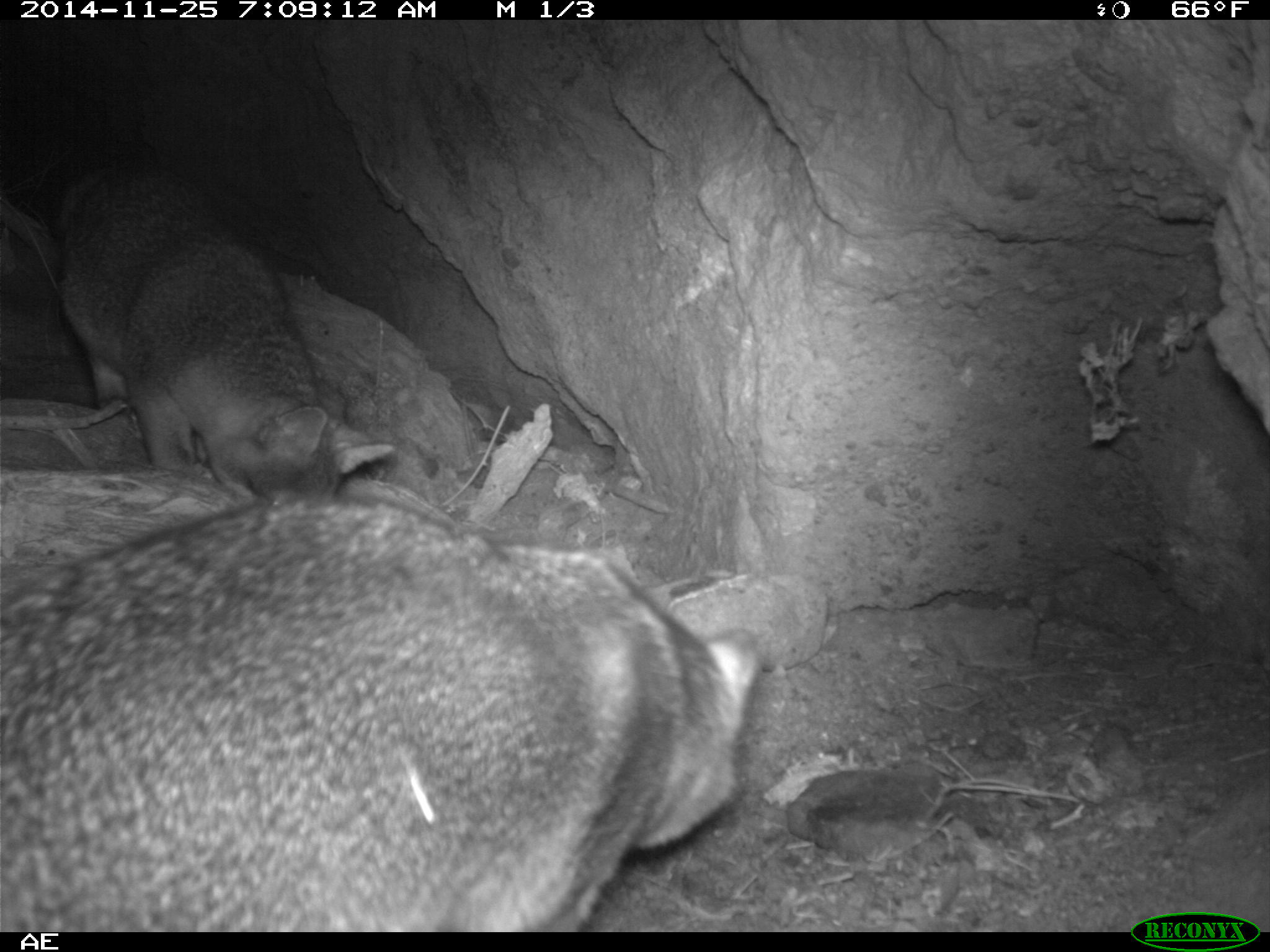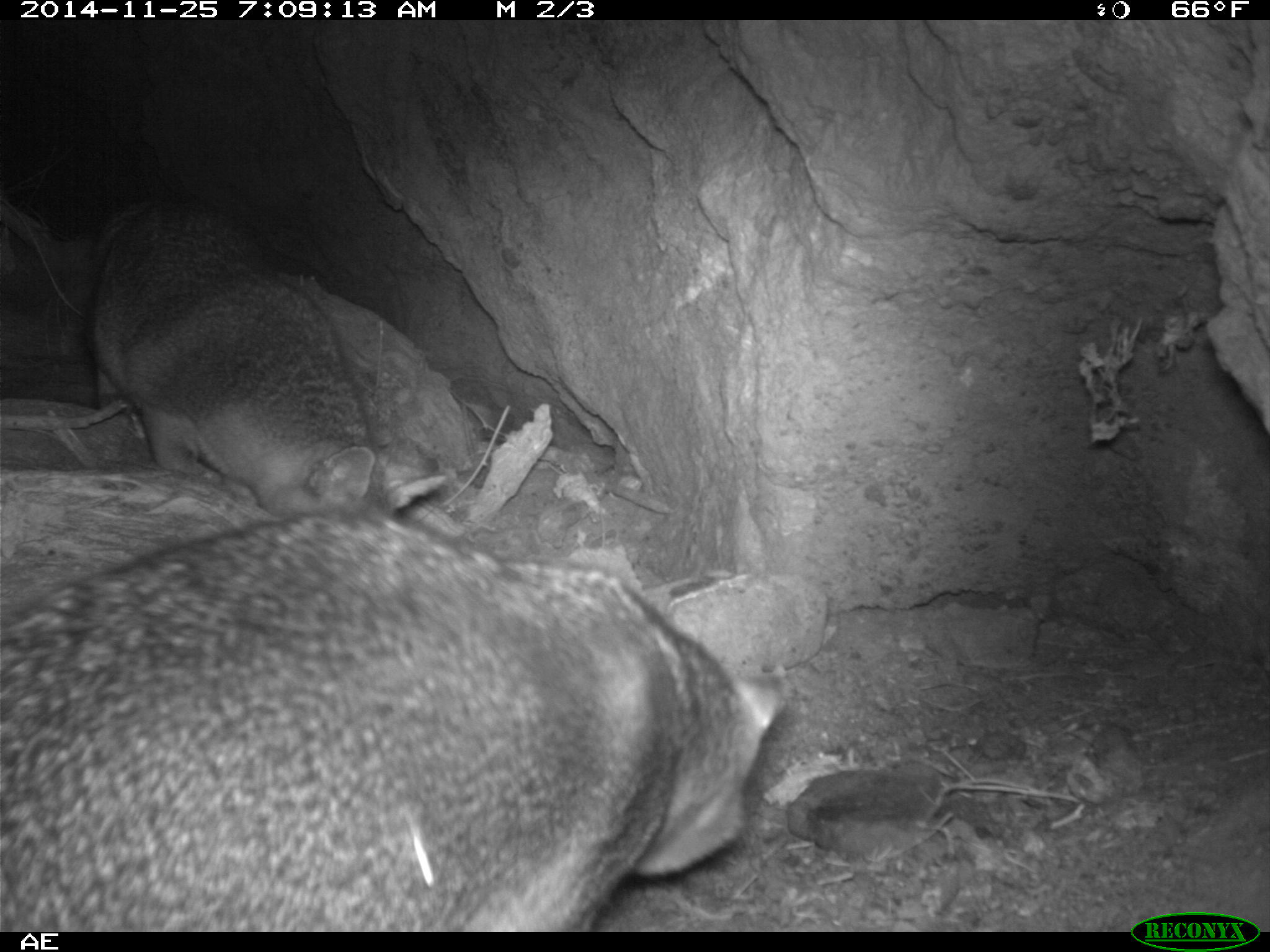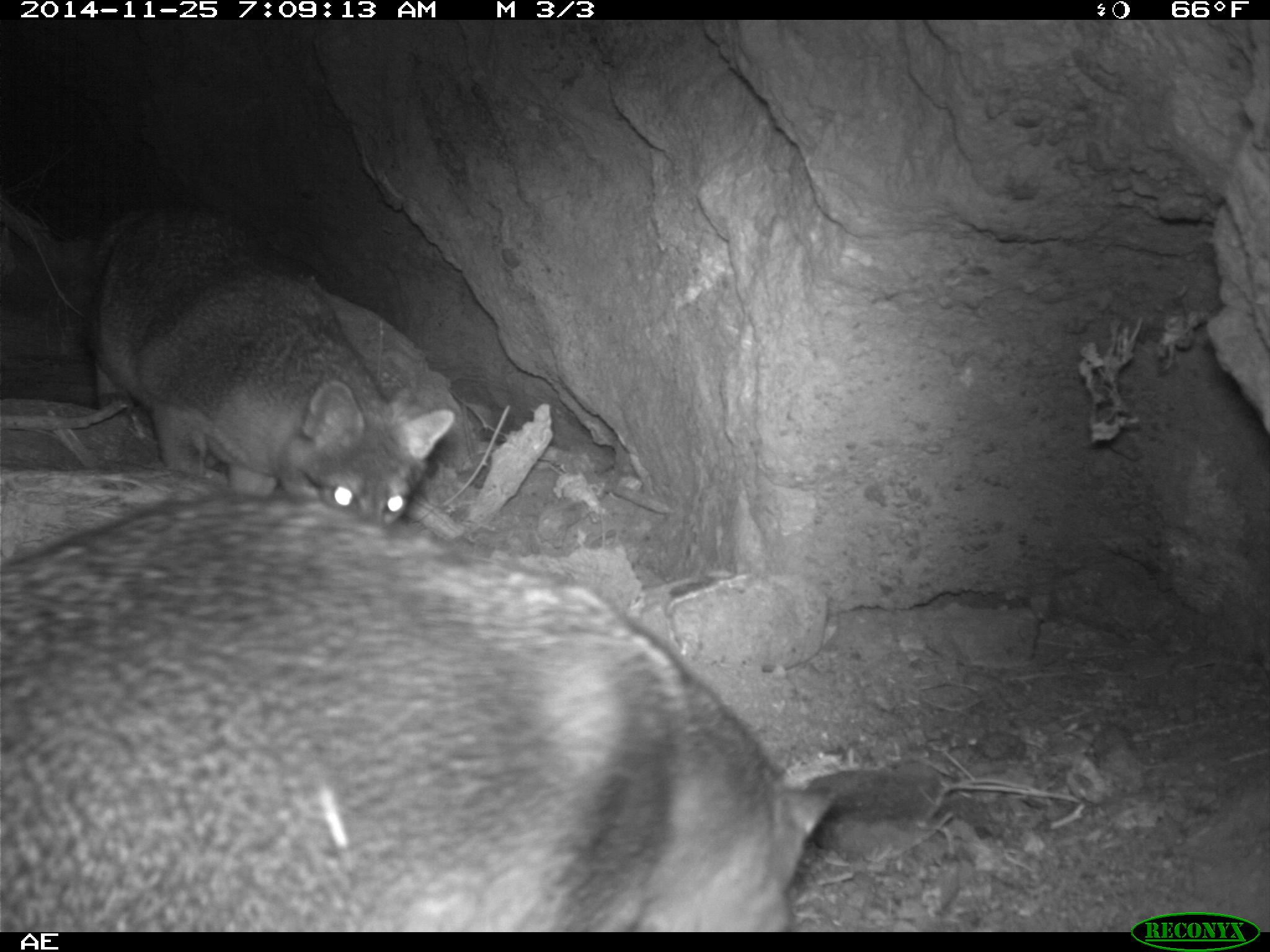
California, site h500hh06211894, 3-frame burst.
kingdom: Animalia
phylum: Chordata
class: Mammalia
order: Carnivora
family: Canidae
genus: Urocyon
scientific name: Urocyon littoralis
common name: island fox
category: fox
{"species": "fox (island fox) (Urocyon littoralis)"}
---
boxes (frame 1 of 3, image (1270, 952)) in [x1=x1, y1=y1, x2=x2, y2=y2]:
fox: [x1=0, y1=488, x2=764, y2=932]; [x1=55, y1=157, x2=394, y2=506]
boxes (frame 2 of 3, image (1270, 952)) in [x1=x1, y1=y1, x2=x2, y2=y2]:
fox: [x1=0, y1=508, x2=793, y2=932]; [x1=84, y1=183, x2=446, y2=520]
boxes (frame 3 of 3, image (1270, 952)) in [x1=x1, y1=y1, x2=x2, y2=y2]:
fox: [x1=0, y1=493, x2=832, y2=932]; [x1=82, y1=209, x2=453, y2=524]